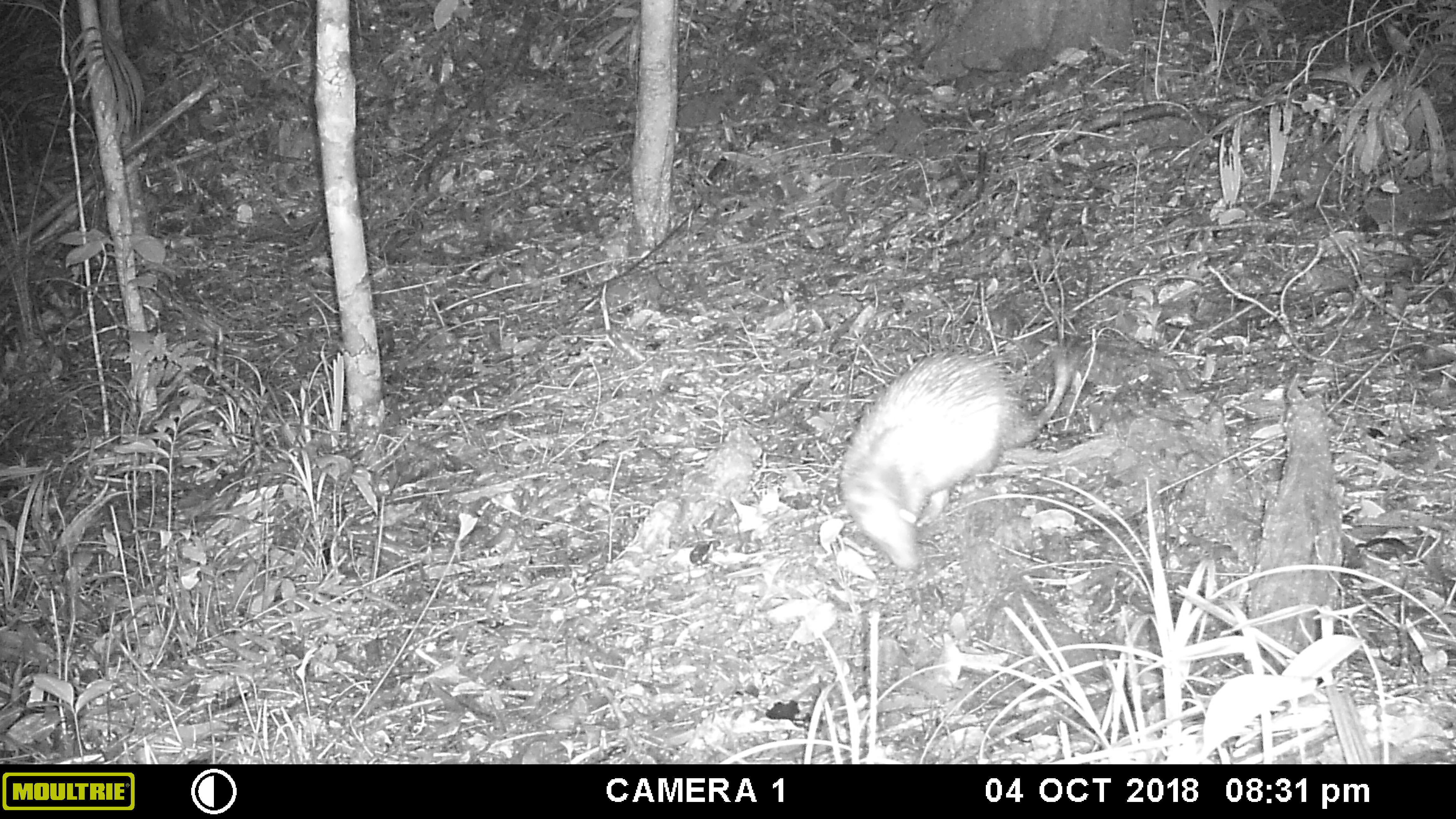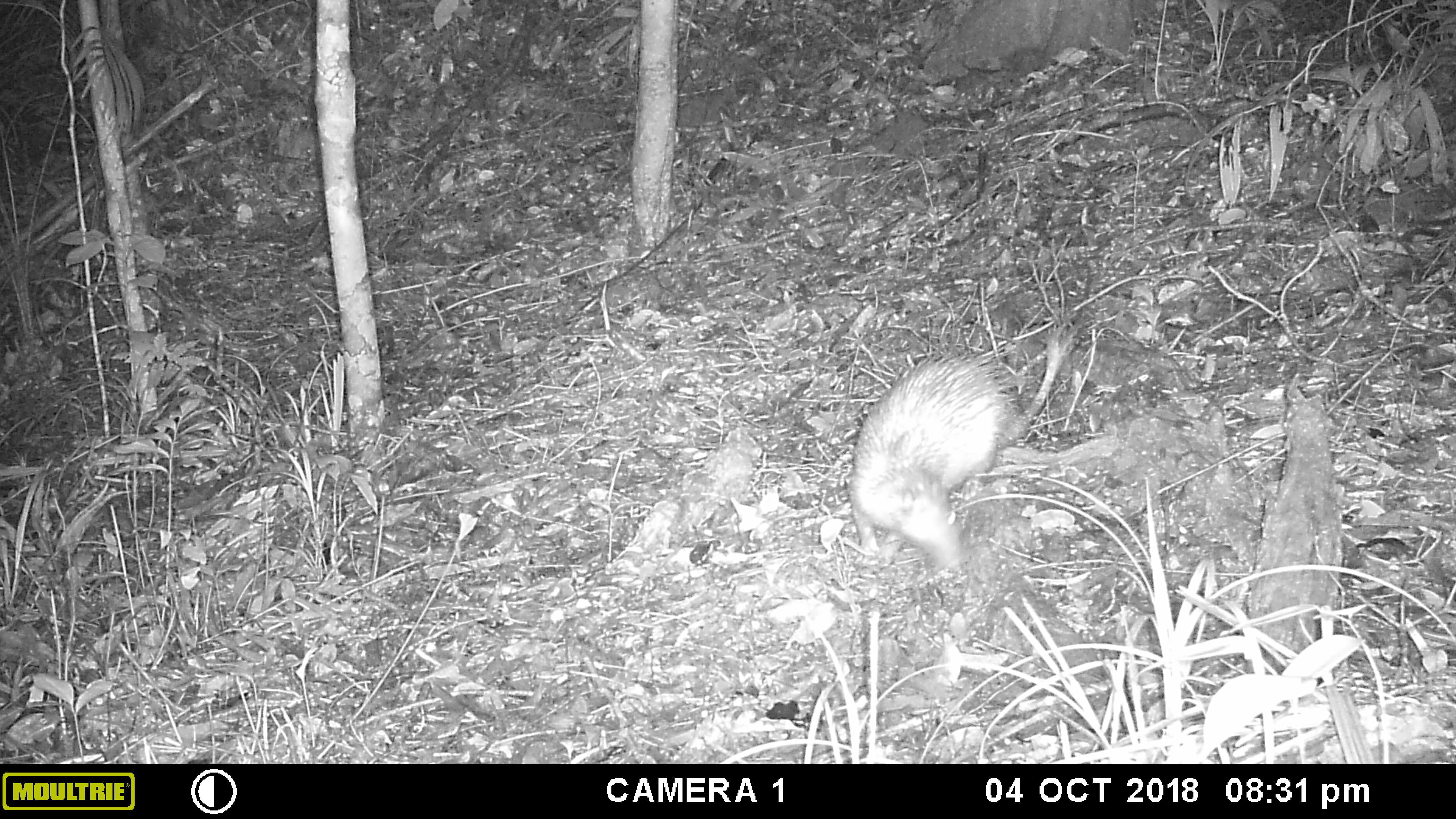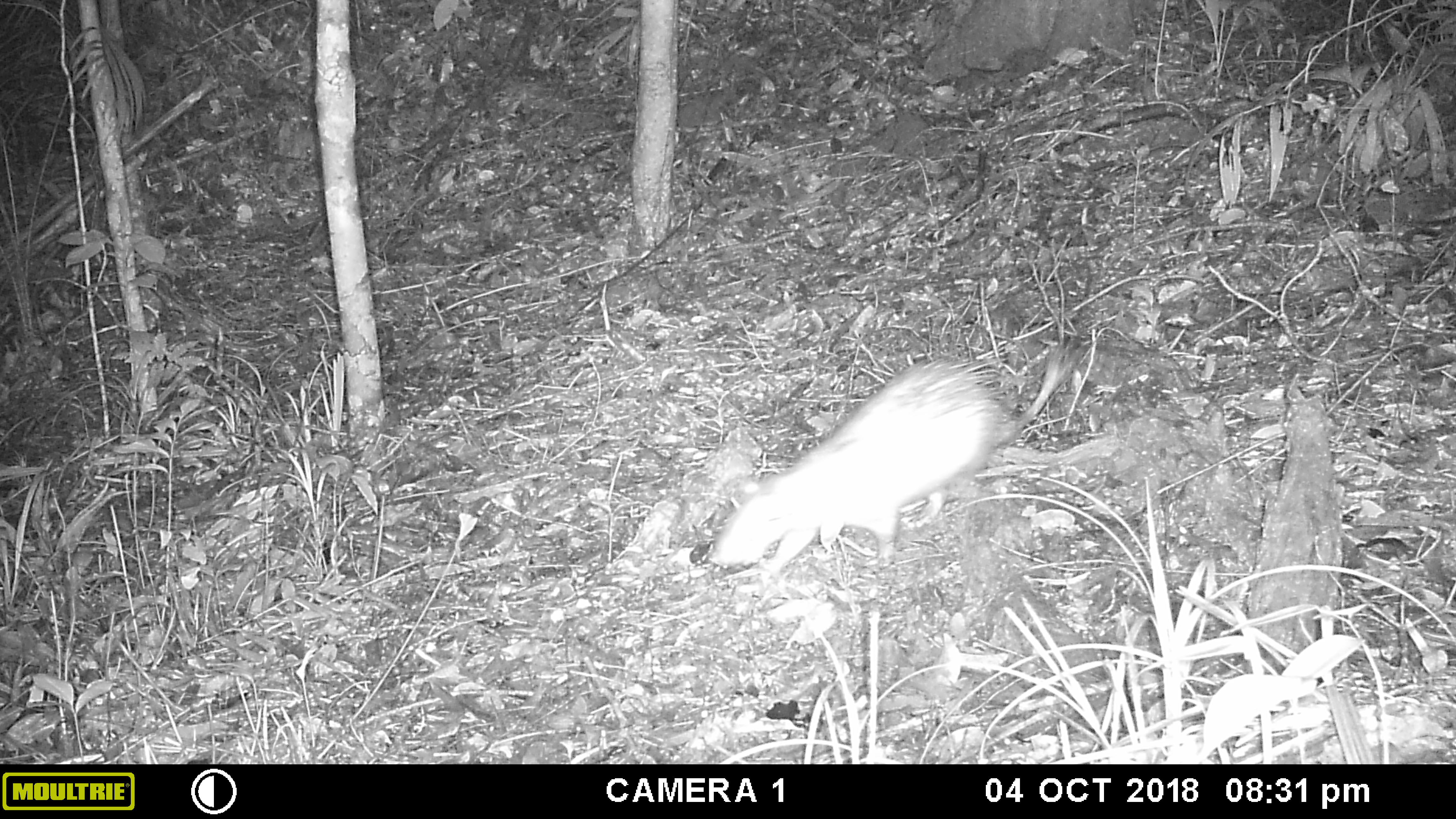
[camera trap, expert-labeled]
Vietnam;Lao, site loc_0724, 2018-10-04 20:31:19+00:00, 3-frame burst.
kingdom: Animalia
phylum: Chordata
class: Mammalia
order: Rodentia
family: Hystricidae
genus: Atherurus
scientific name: Atherurus macrourus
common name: asiatic brush-tailed porcupine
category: asiatic brush tailed porcupine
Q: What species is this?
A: Asiatic brush tailed porcupine (asiatic brush-tailed porcupine) (Atherurus macrourus).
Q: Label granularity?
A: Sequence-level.